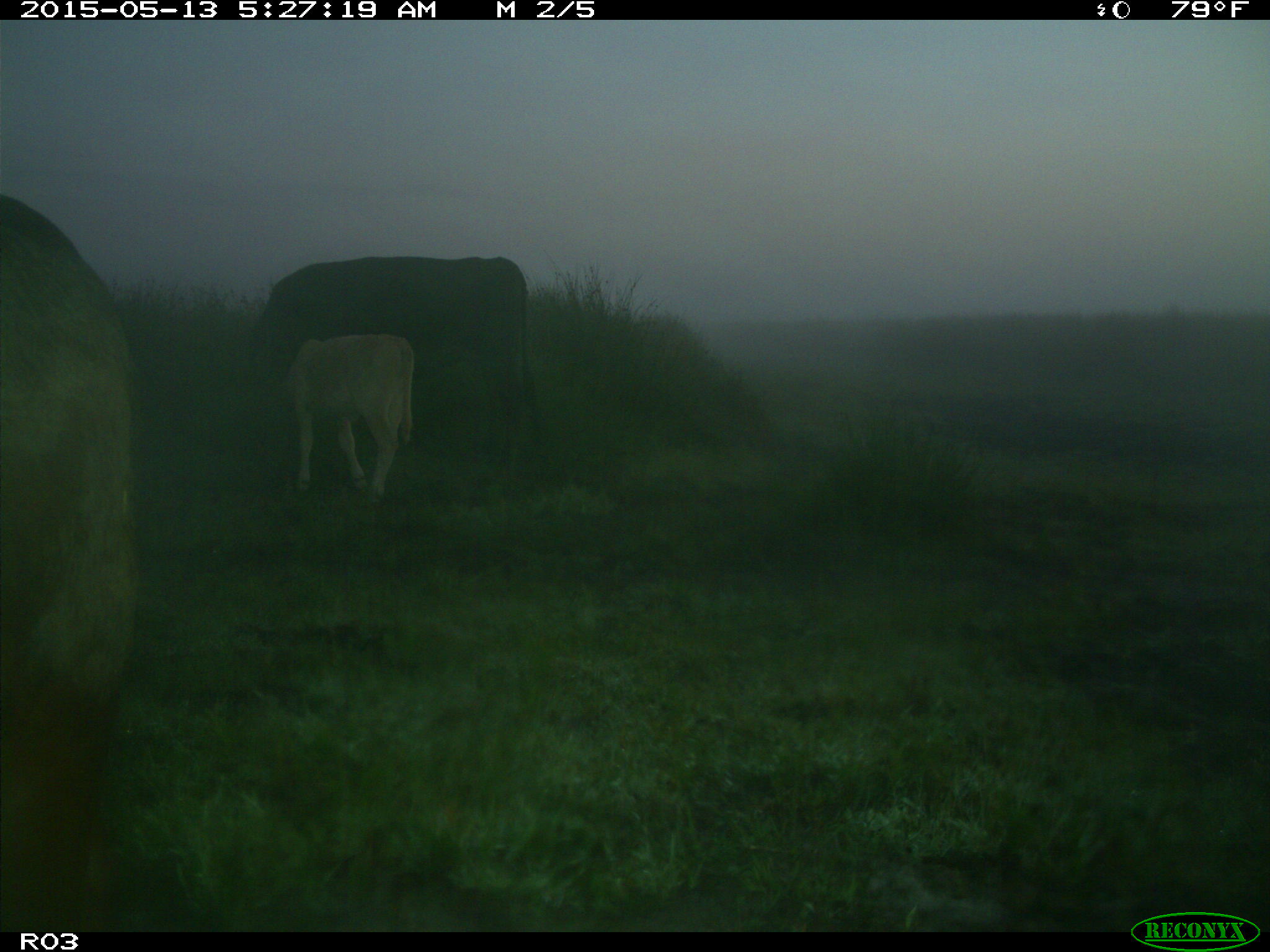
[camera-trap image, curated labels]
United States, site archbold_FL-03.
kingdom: Animalia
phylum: Chordata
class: Mammalia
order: Artiodactyla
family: Bovidae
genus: Bos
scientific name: Bos taurus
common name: domestic cow